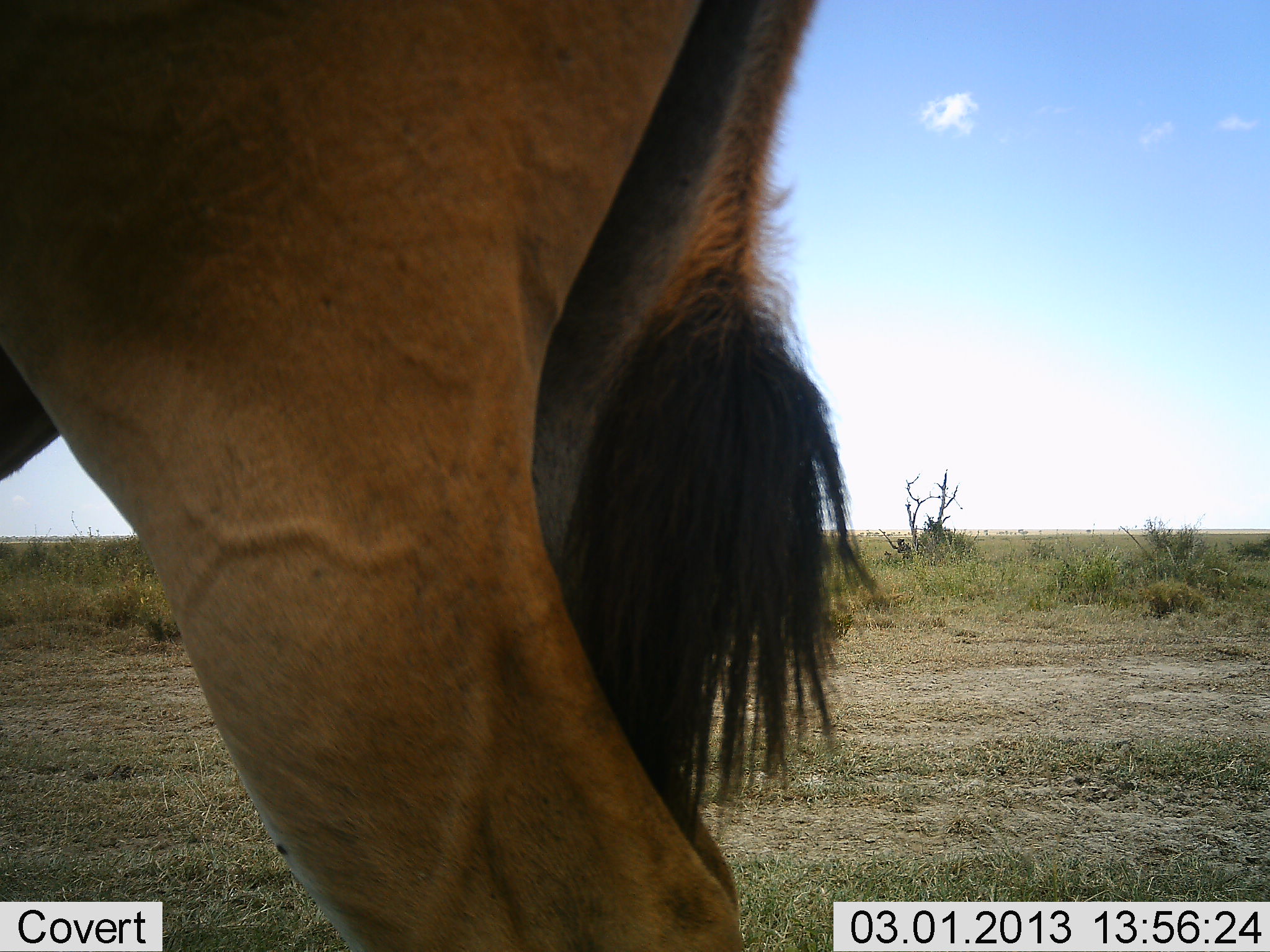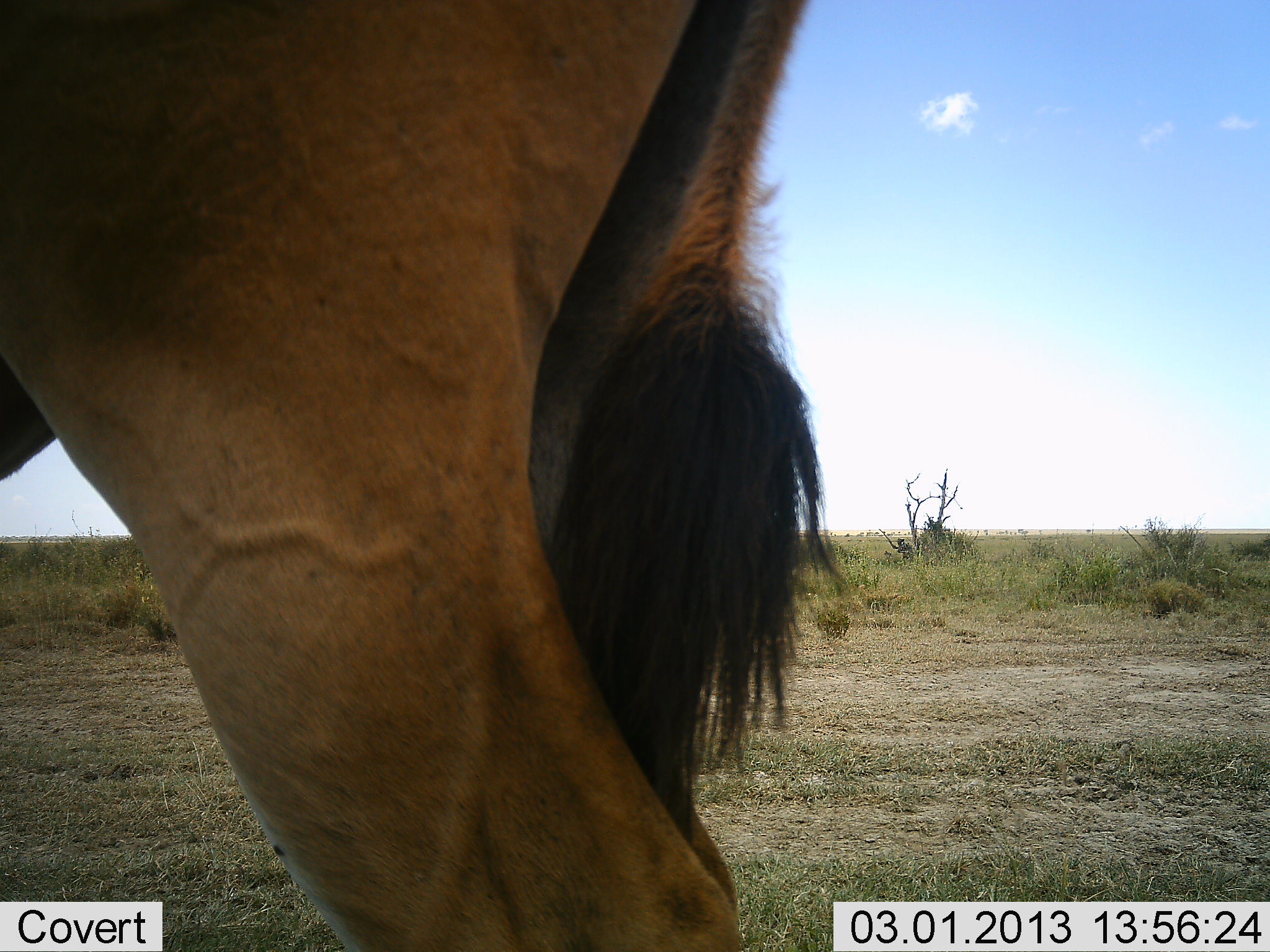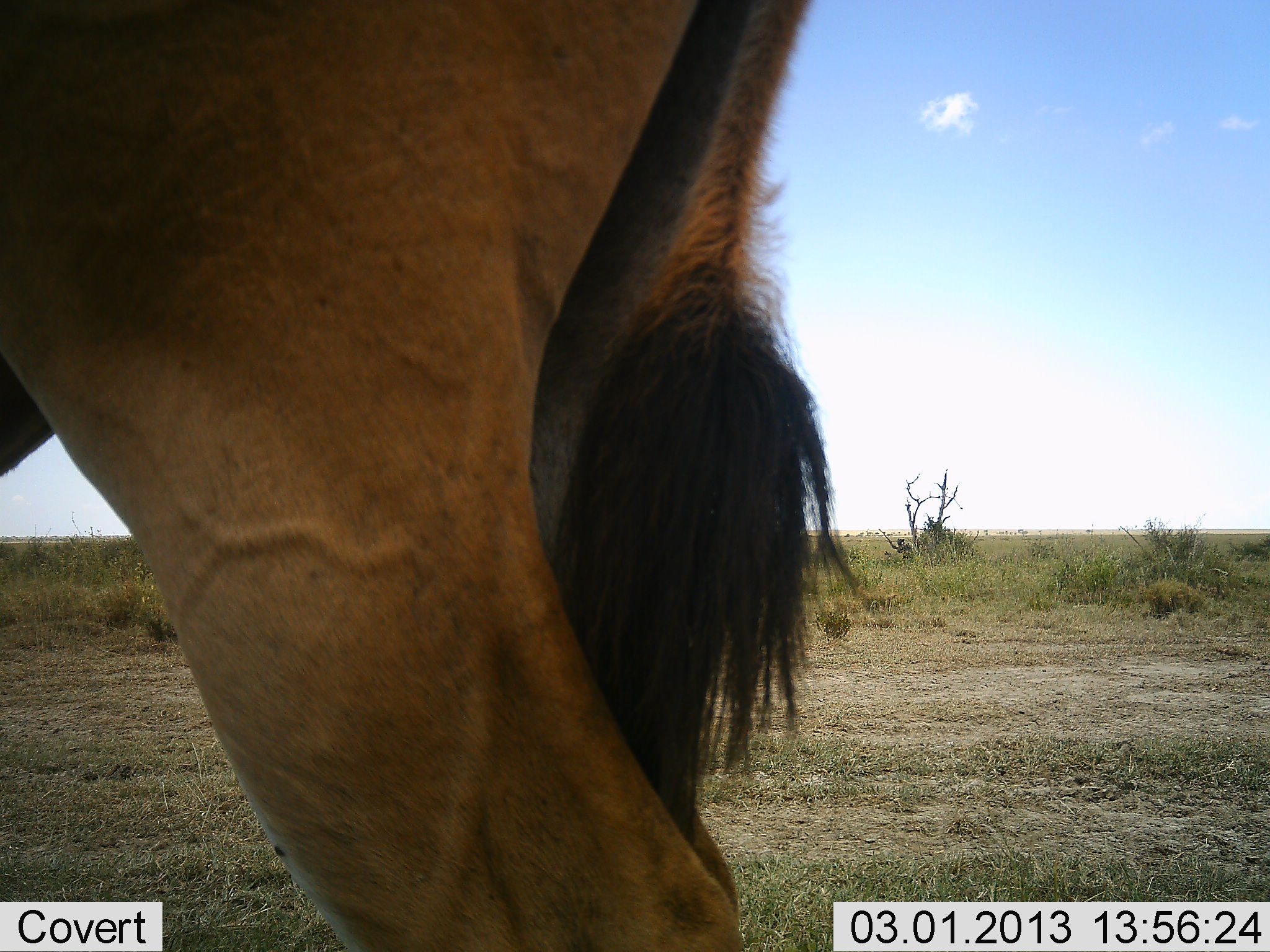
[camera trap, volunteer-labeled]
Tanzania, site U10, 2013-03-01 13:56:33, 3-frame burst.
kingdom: Animalia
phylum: Chordata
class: Mammalia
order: Artiodactyla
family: Bovidae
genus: Tragelaphus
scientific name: Tragelaphus oryx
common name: eland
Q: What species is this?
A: Eland (Tragelaphus oryx).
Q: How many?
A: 1.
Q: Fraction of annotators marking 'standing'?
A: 94%.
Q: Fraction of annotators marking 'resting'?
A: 0%.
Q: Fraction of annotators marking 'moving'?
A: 0%.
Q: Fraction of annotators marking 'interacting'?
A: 0%.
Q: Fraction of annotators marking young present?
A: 0%.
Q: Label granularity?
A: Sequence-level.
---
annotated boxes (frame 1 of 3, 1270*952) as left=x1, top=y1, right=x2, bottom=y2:
animal: left=0, top=0, right=897, bottom=952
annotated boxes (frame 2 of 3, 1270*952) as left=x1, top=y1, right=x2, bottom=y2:
animal: left=1, top=1, right=857, bottom=952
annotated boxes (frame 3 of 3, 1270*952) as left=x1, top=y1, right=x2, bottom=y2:
animal: left=0, top=1, right=890, bottom=952